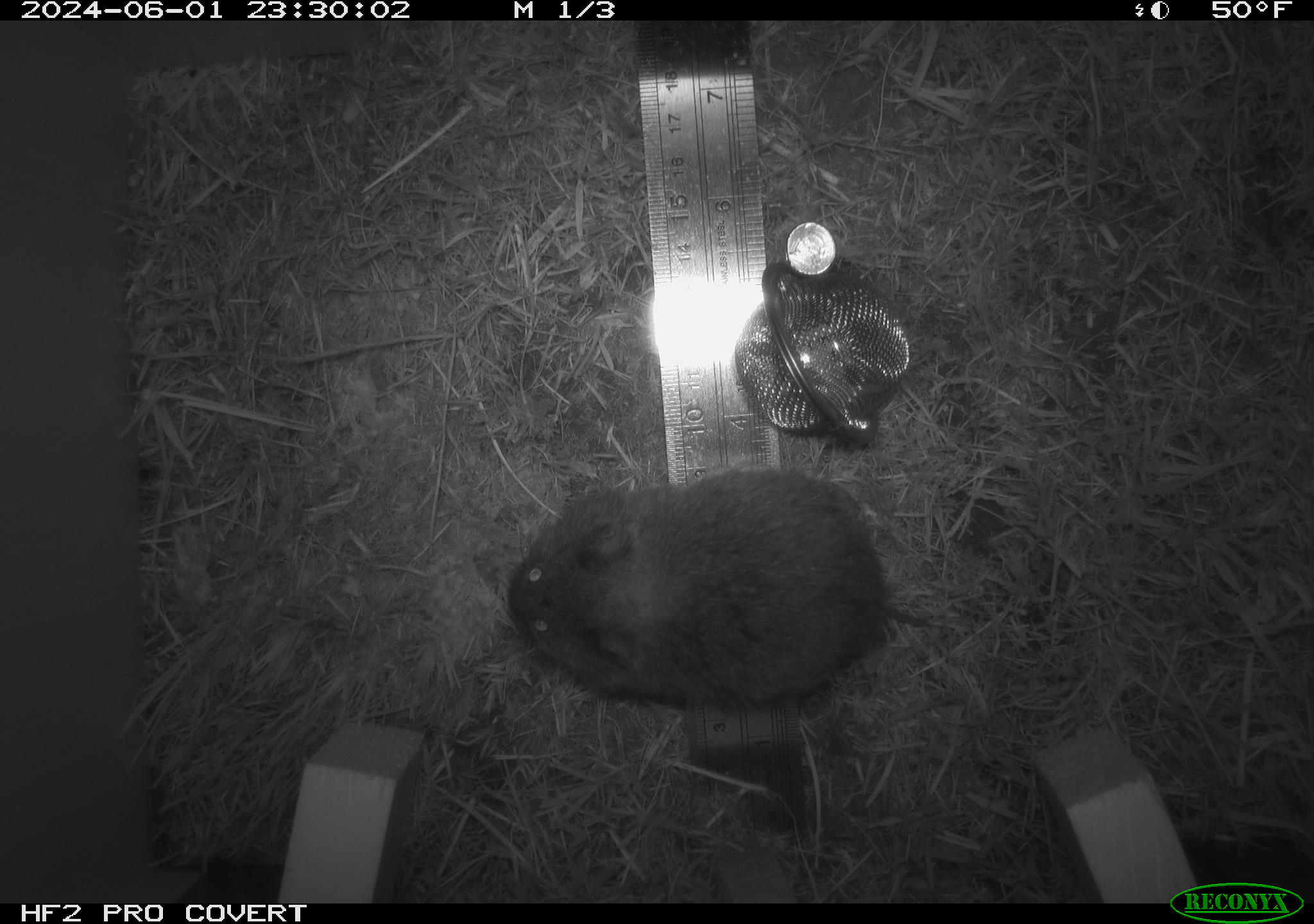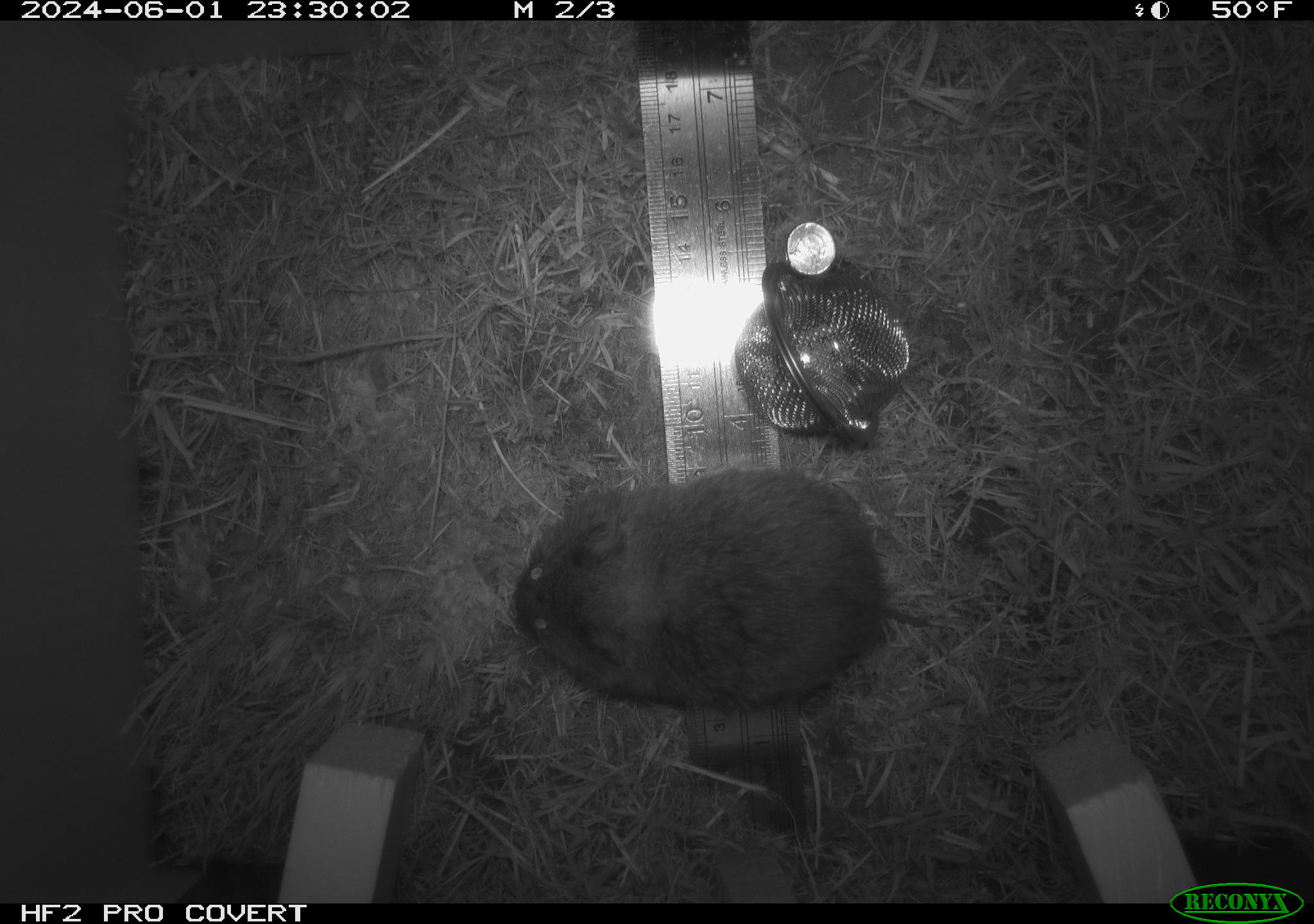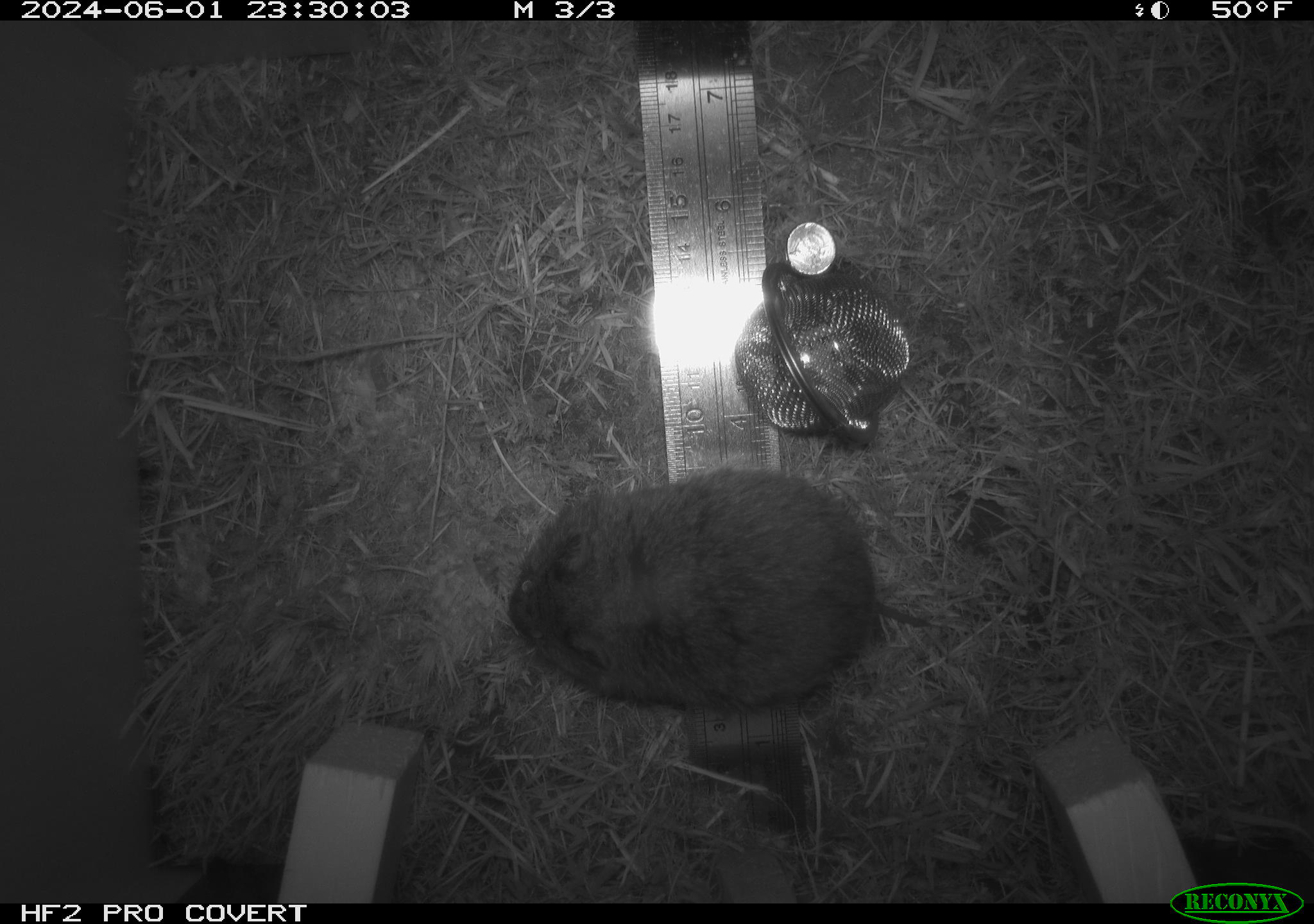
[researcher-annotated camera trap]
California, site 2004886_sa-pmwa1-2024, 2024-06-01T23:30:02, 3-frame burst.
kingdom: Animalia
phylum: Chordata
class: Mammalia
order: Rodentia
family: Cricetidae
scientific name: Arvicolinae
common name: voles, lemmings, and muskrats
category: arvicolinae subfamily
Arvicolinae subfamily (voles, lemmings, and muskrats) (Arvicolinae).